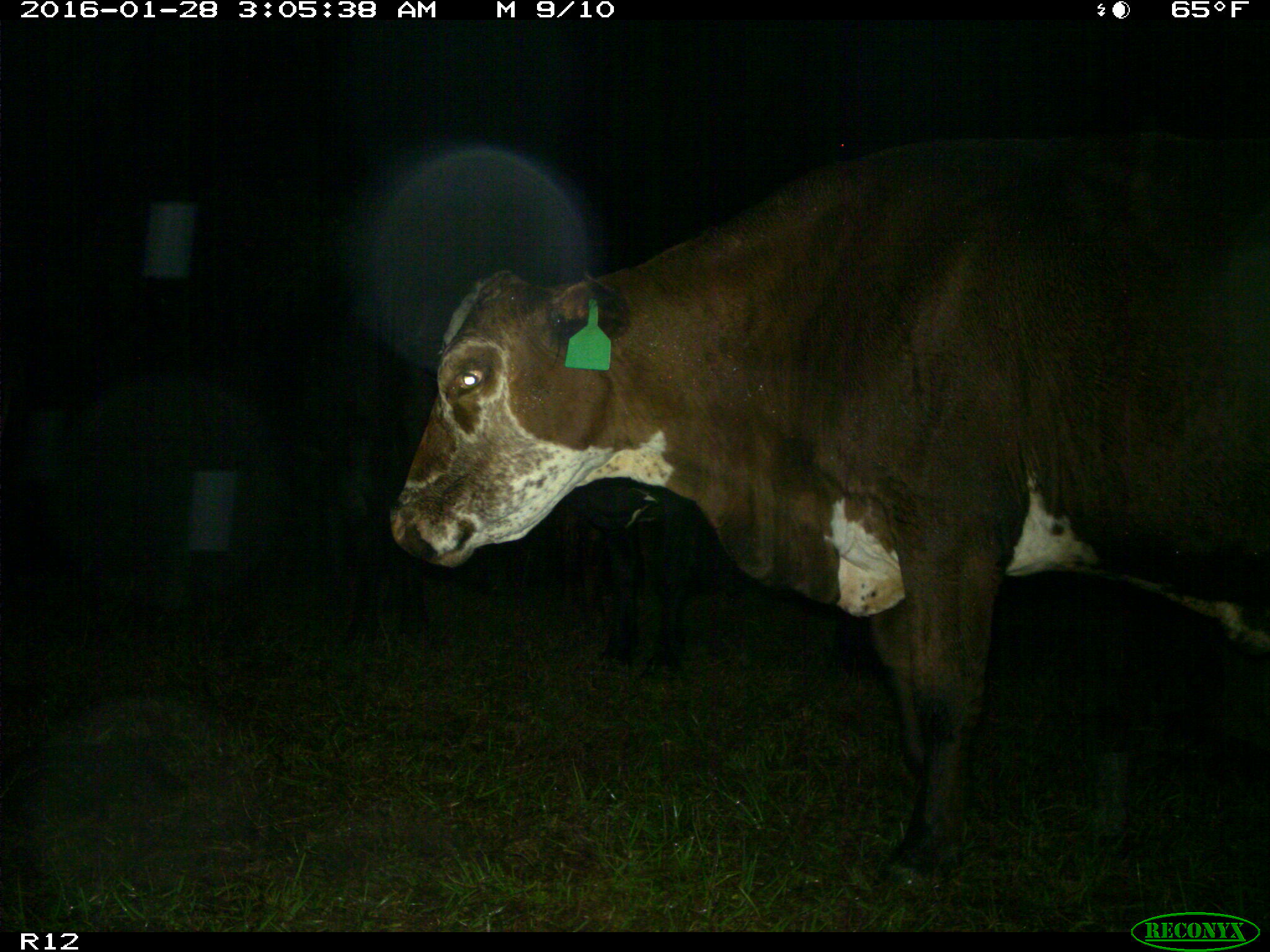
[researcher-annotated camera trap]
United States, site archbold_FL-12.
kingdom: Animalia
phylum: Chordata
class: Mammalia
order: Artiodactyla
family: Bovidae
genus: Bos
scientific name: Bos taurus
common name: domestic cow